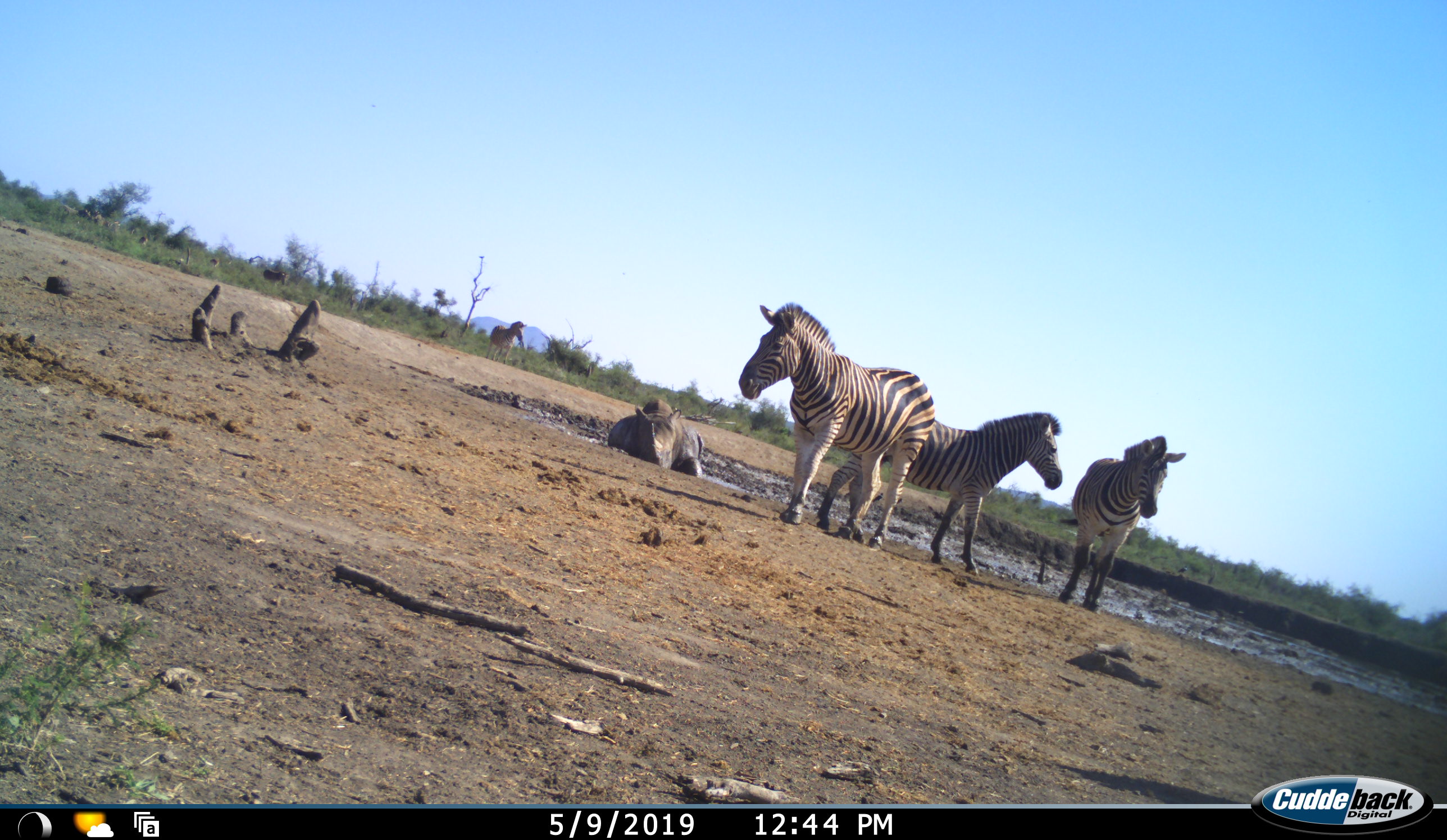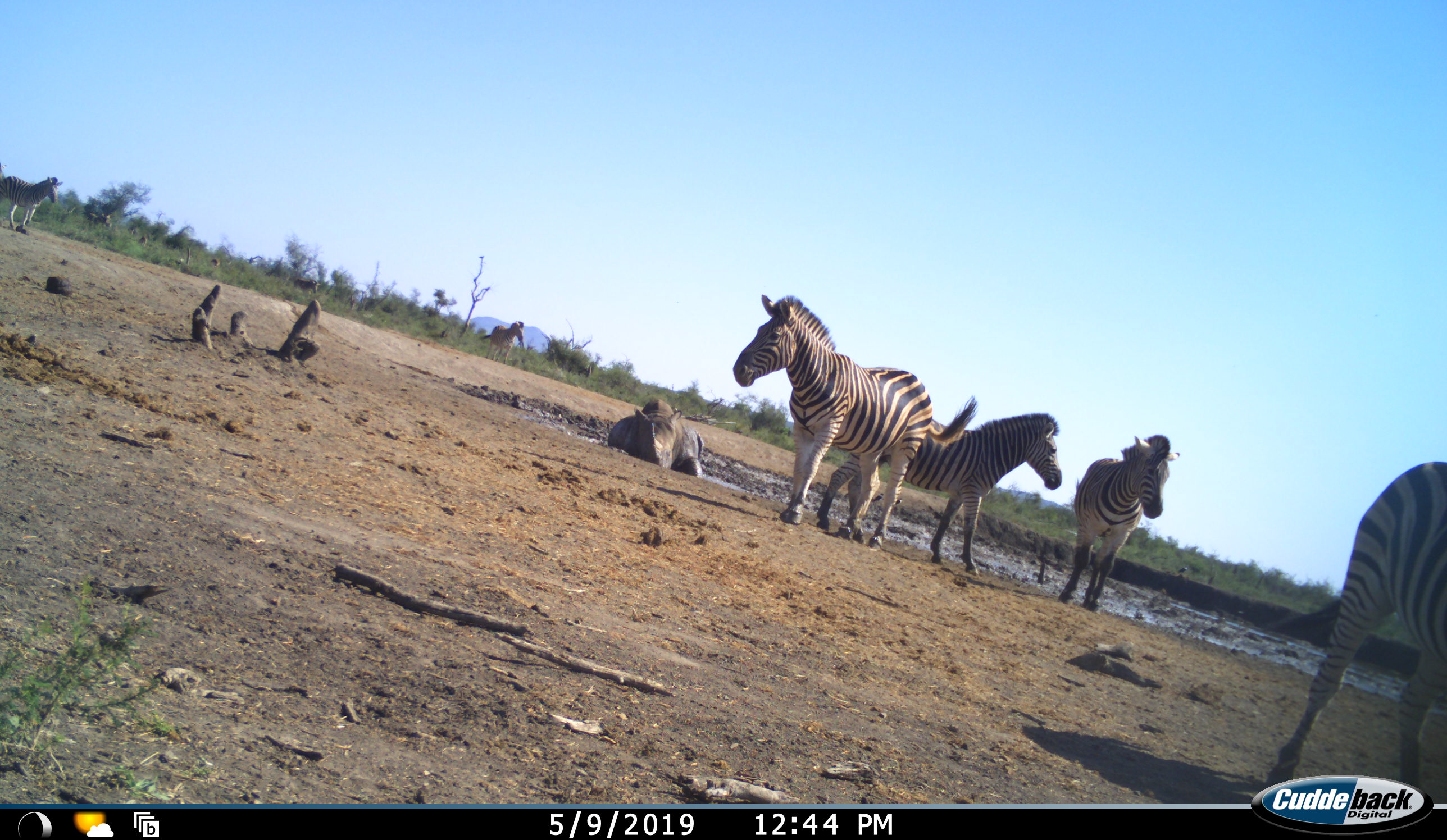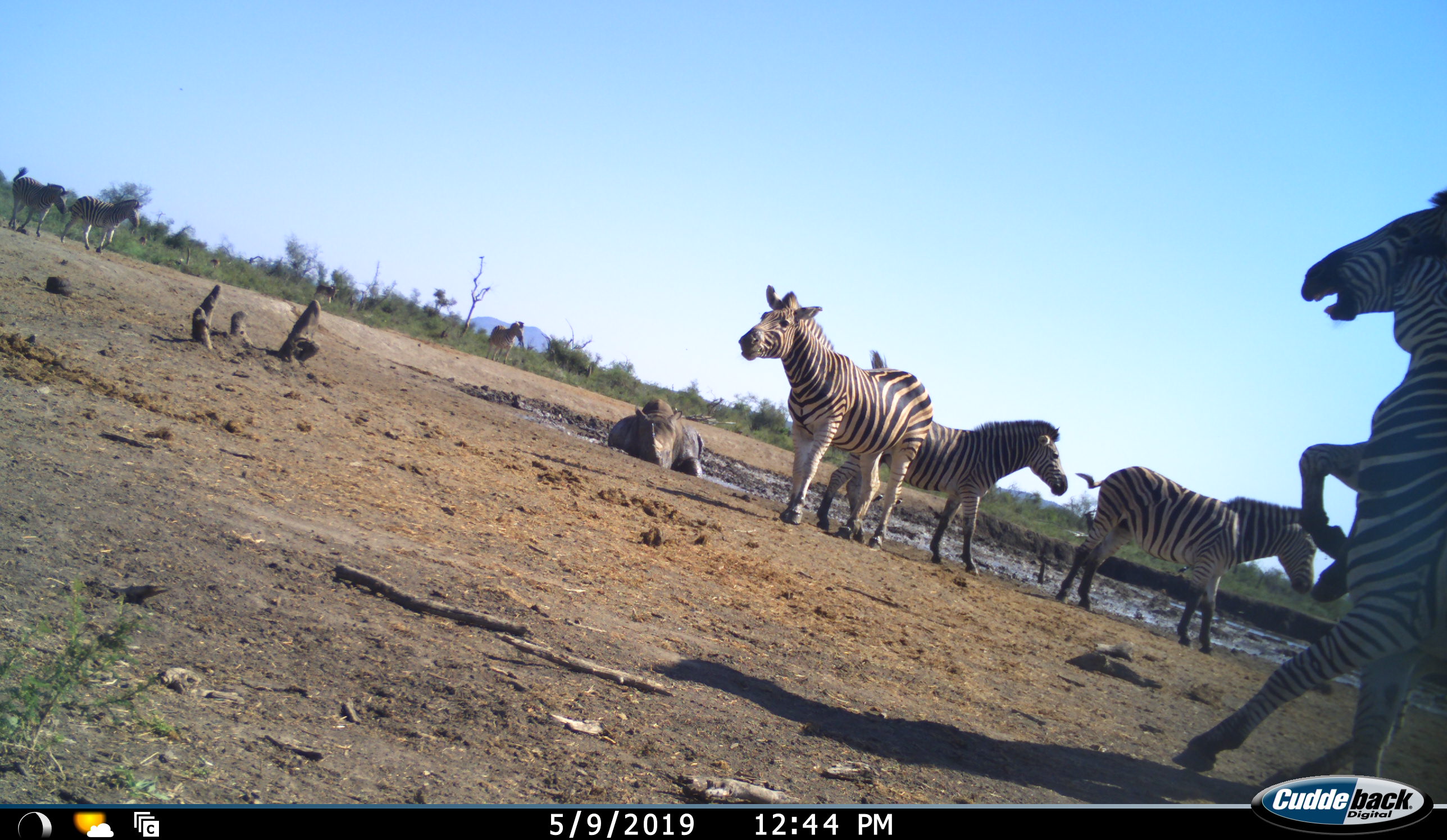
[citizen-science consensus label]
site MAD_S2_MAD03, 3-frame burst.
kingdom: Animalia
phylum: Chordata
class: Mammalia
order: Perissodactyla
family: Equidae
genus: Equus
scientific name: Equus quagga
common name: plains zebra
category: zebraplains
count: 4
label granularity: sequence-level